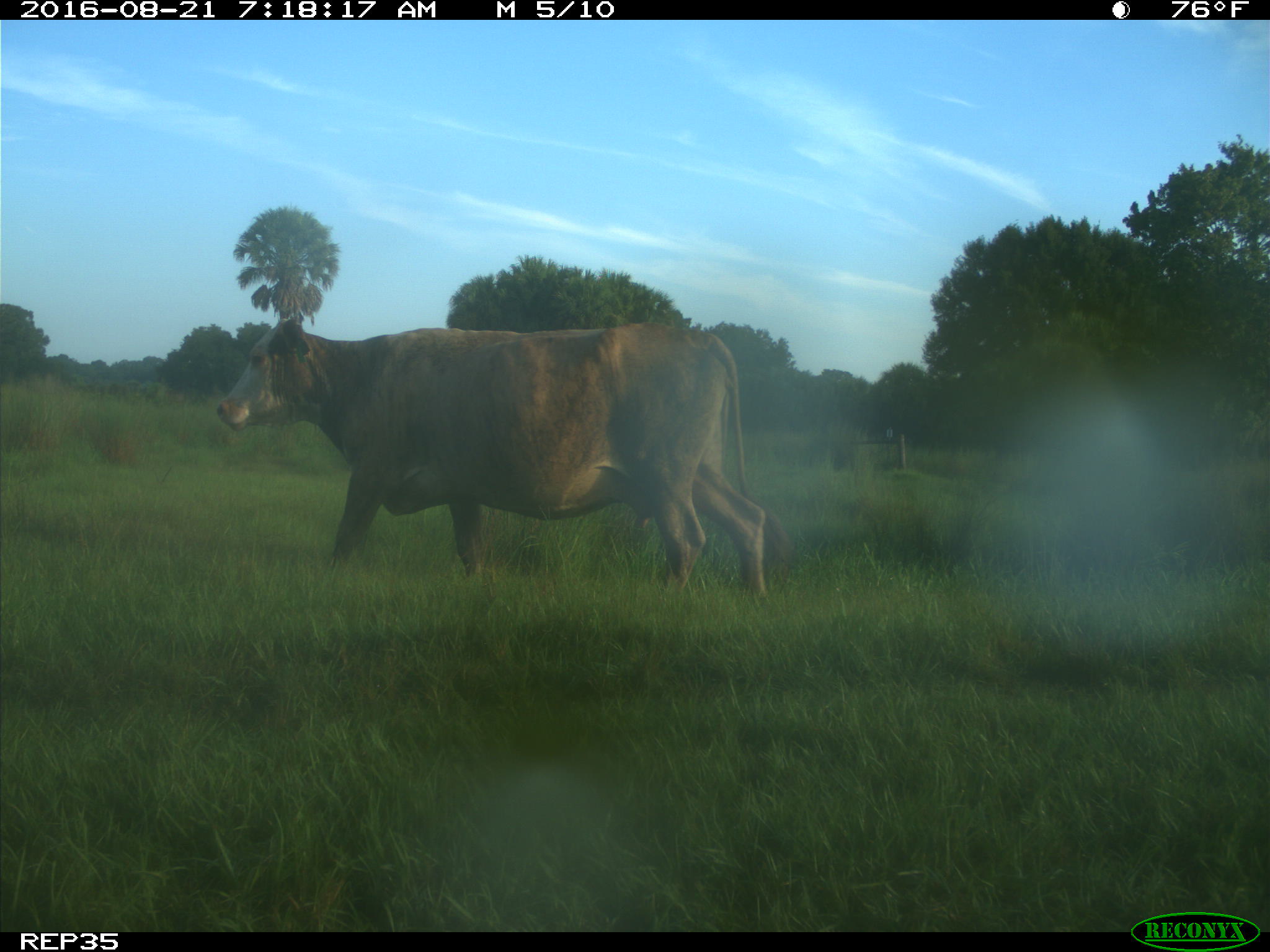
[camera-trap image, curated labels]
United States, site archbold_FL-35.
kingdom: Animalia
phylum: Chordata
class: Mammalia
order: Artiodactyla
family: Bovidae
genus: Bos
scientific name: Bos taurus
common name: domestic cow